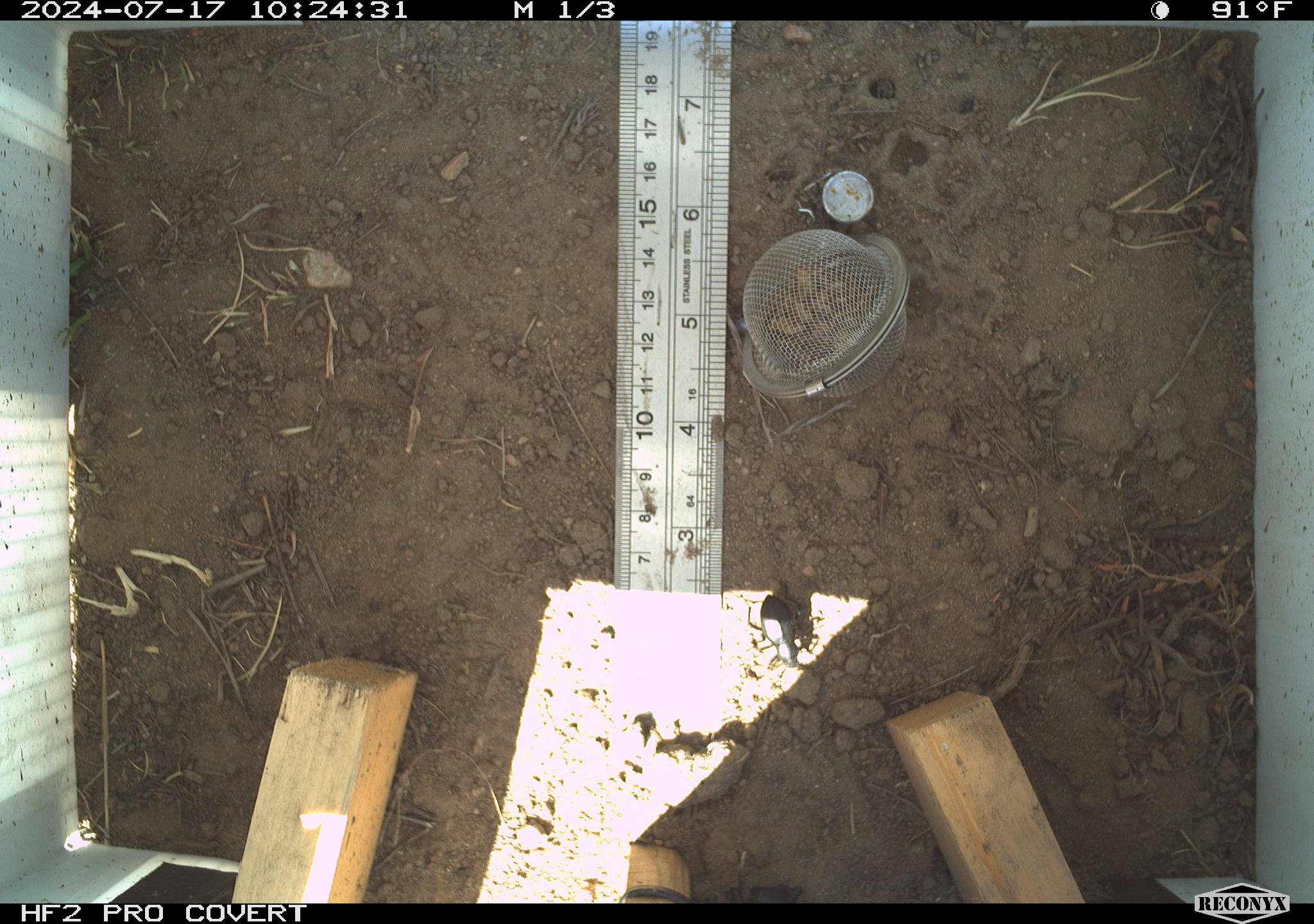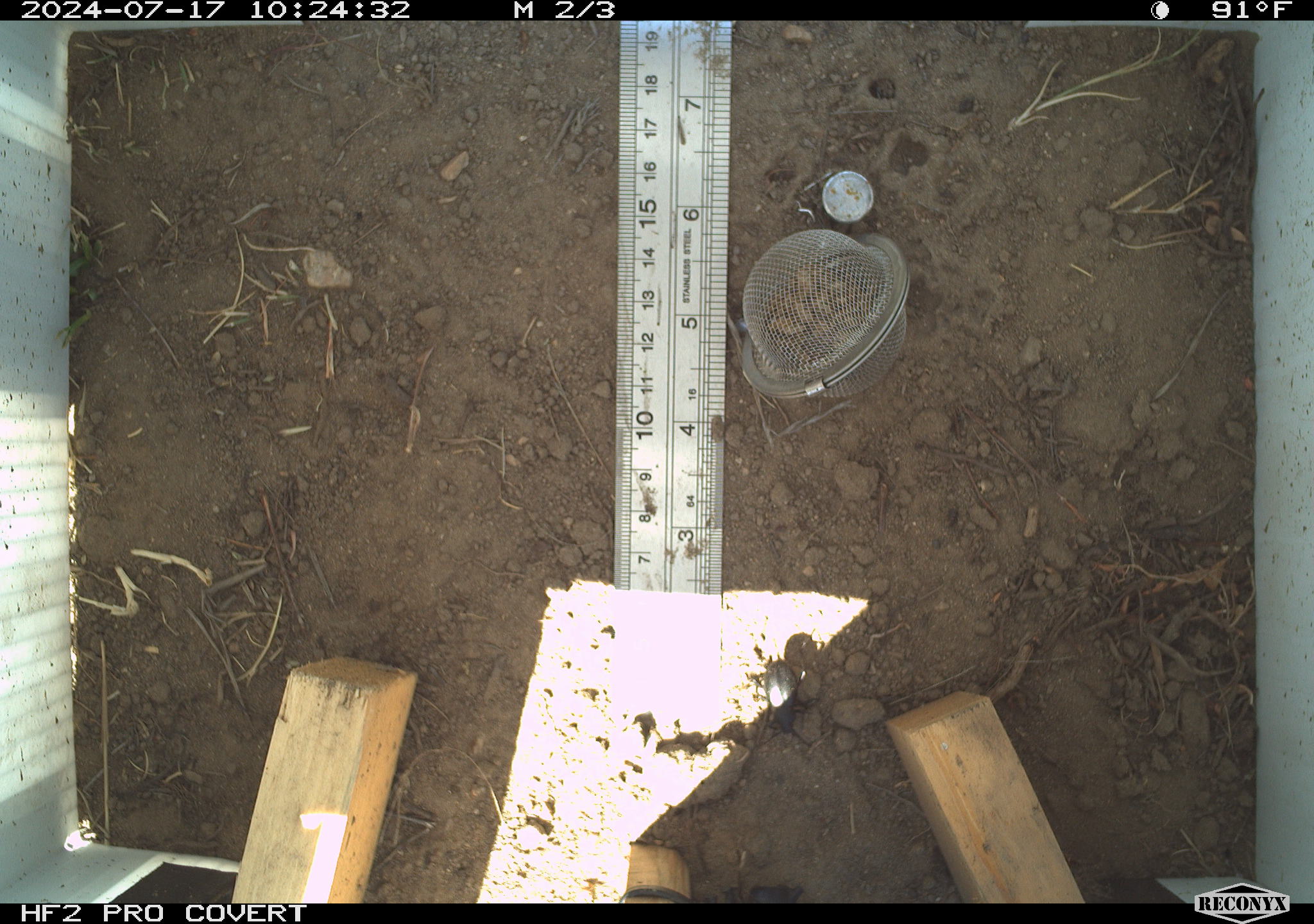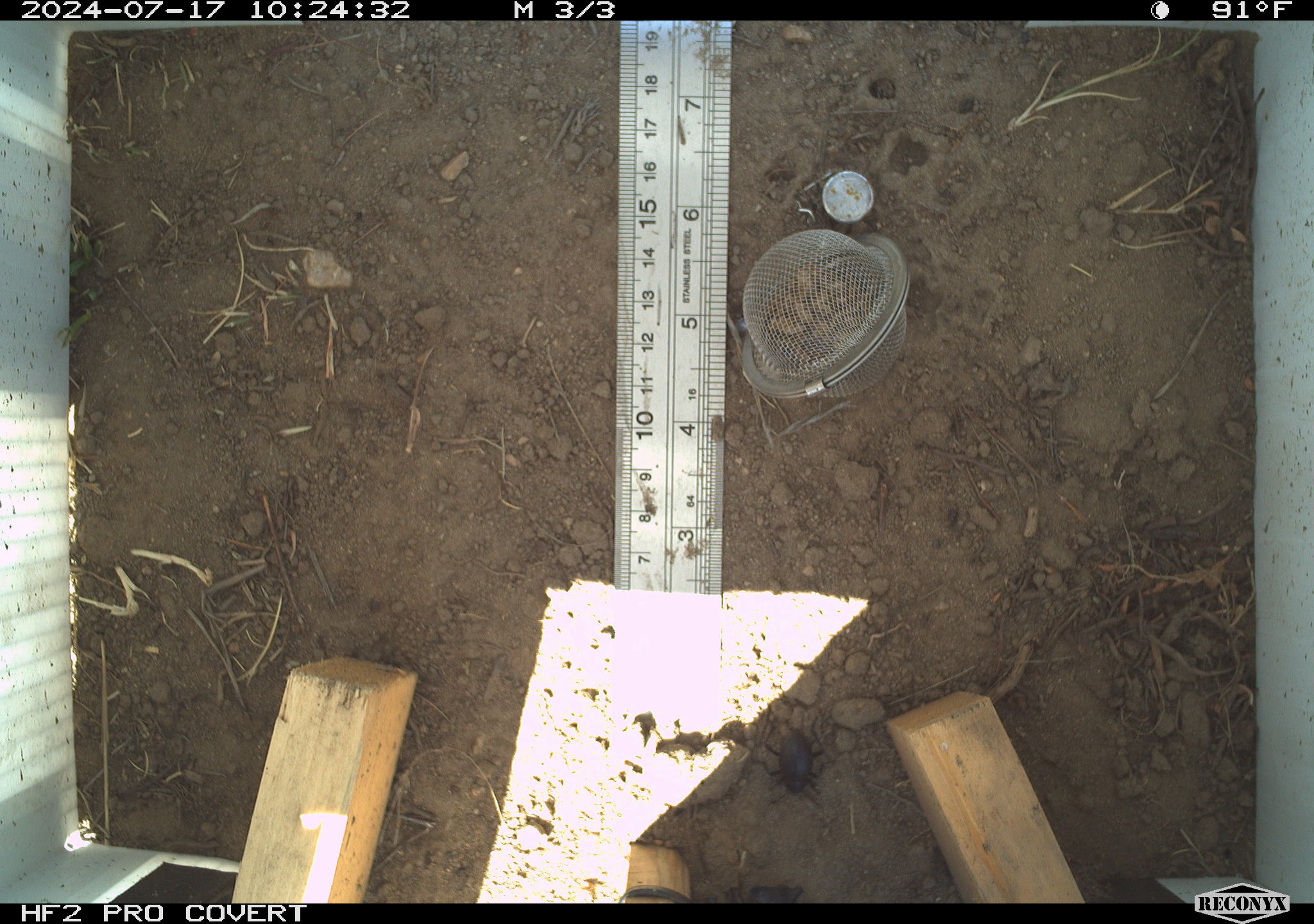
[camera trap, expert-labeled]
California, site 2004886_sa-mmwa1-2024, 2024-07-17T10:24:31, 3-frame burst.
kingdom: Animalia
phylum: Arthropoda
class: Insecta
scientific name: Insecta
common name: insect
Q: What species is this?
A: Insect (Insecta).